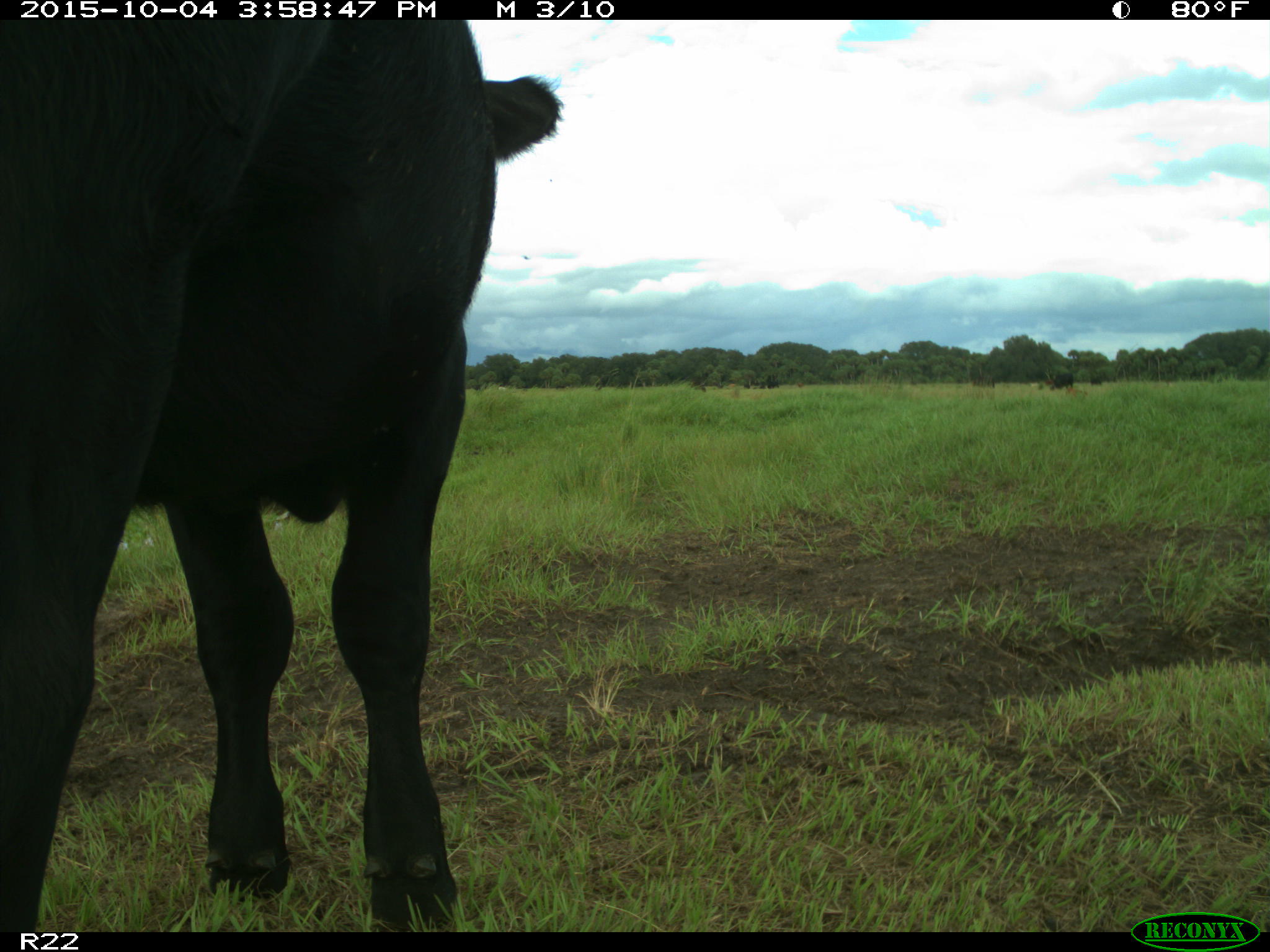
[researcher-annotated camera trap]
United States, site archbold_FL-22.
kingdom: Animalia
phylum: Chordata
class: Mammalia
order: Artiodactyla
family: Bovidae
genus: Bos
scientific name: Bos taurus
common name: domestic cow